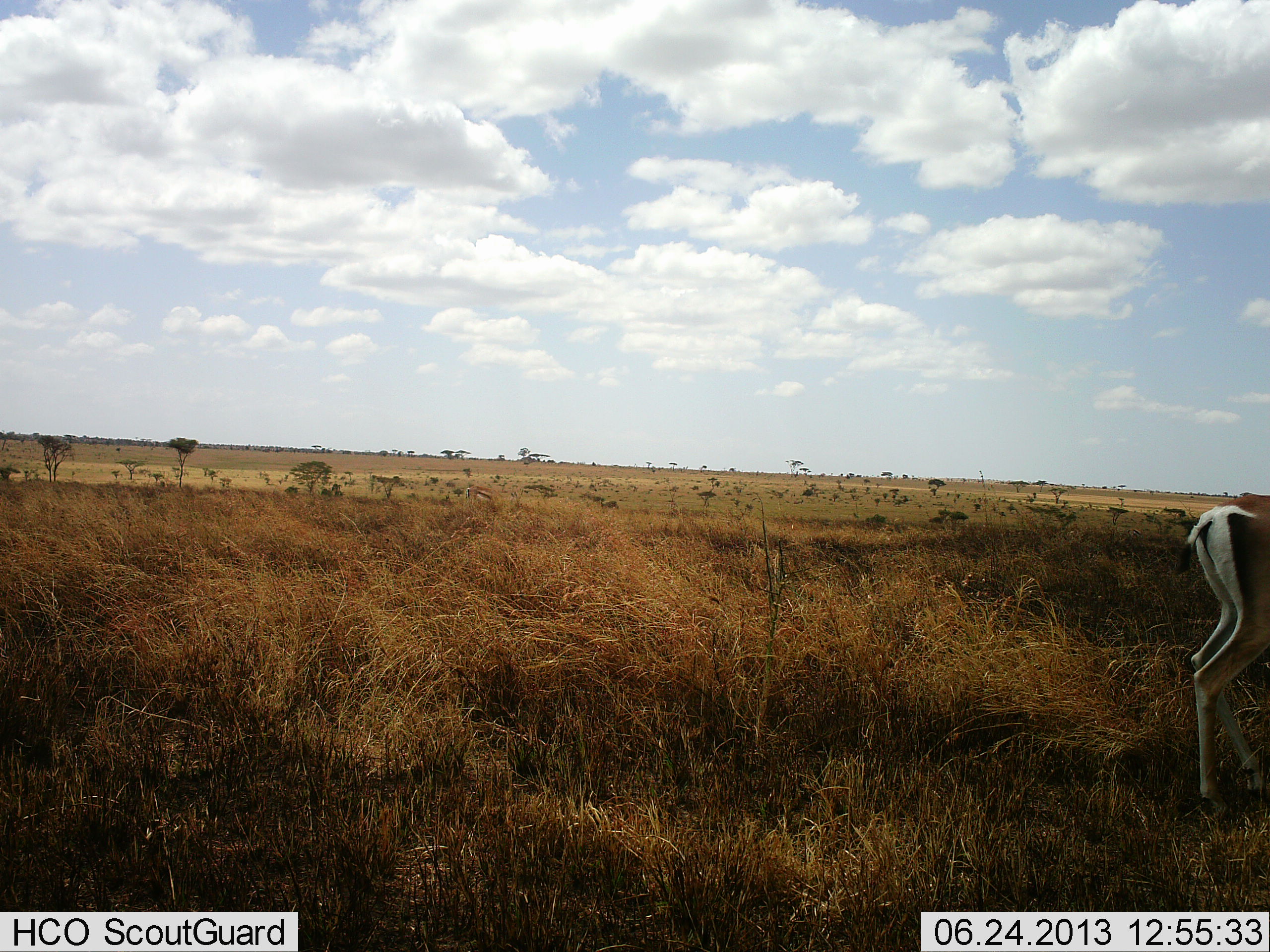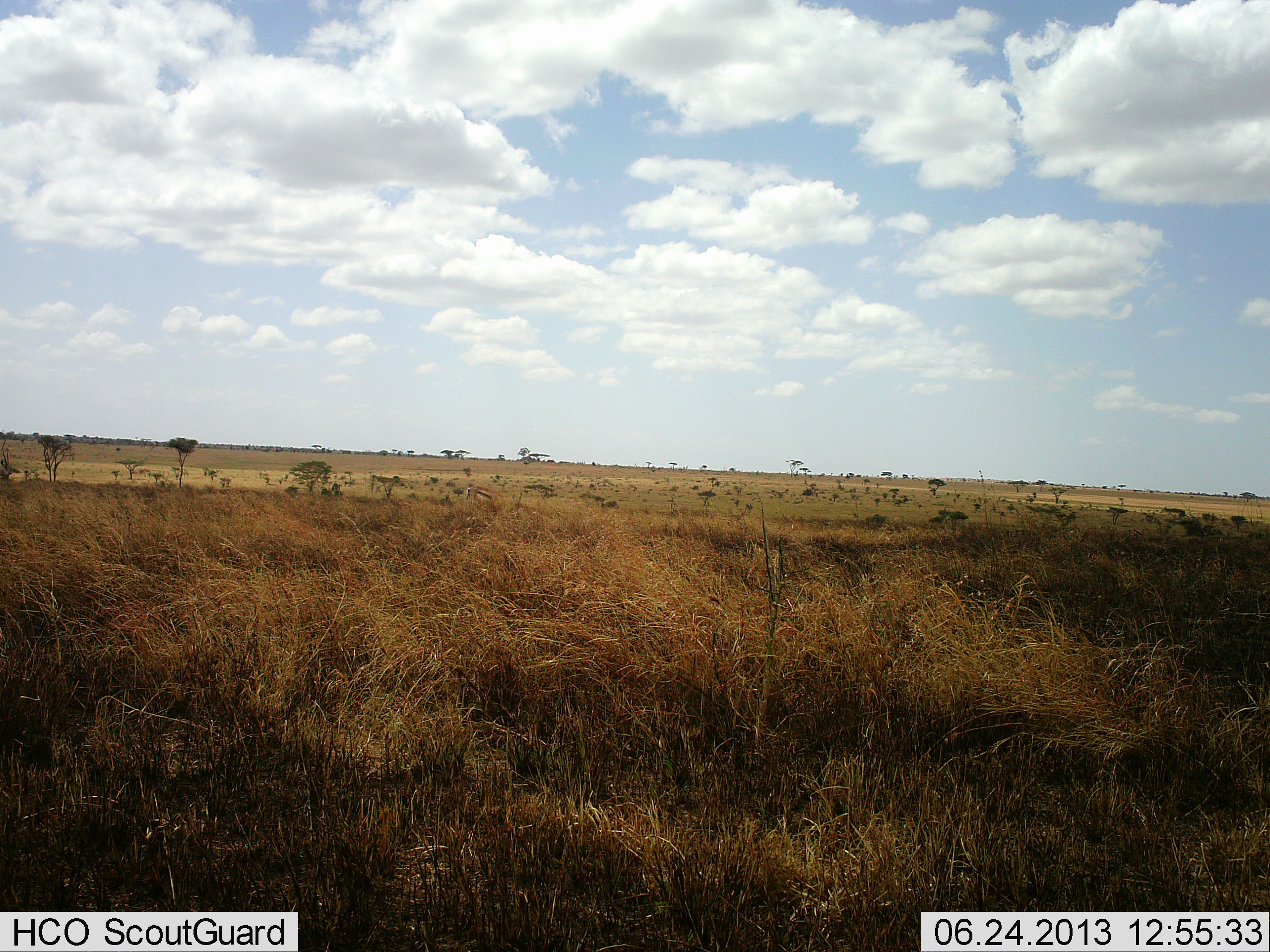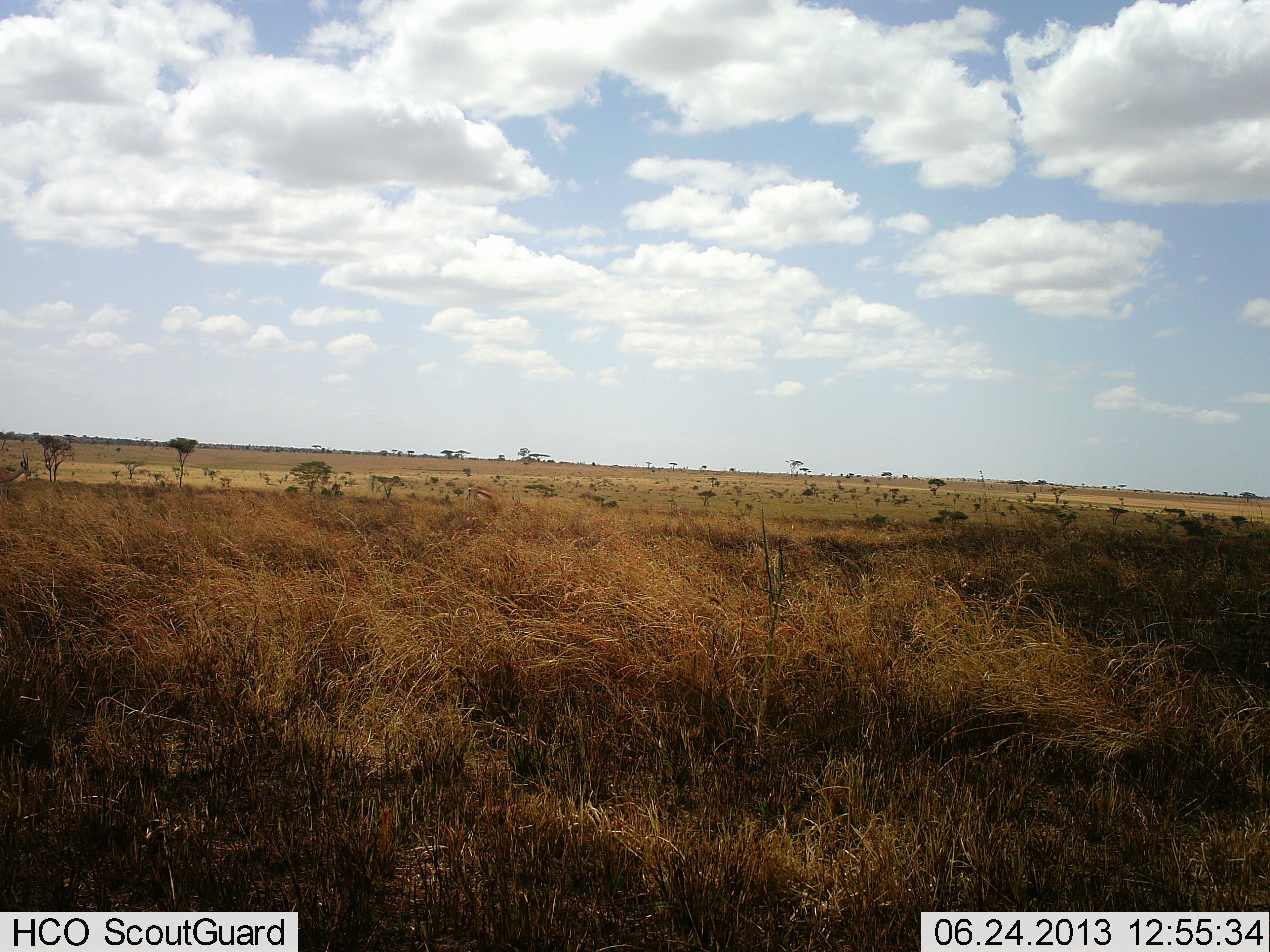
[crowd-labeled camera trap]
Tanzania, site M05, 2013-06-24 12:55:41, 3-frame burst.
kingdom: Animalia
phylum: Chordata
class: Mammalia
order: Artiodactyla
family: Bovidae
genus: Nanger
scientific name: Nanger granti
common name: grant's gazelle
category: gazellegrants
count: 1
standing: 0%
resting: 0%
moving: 100%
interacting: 0%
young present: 0%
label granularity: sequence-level